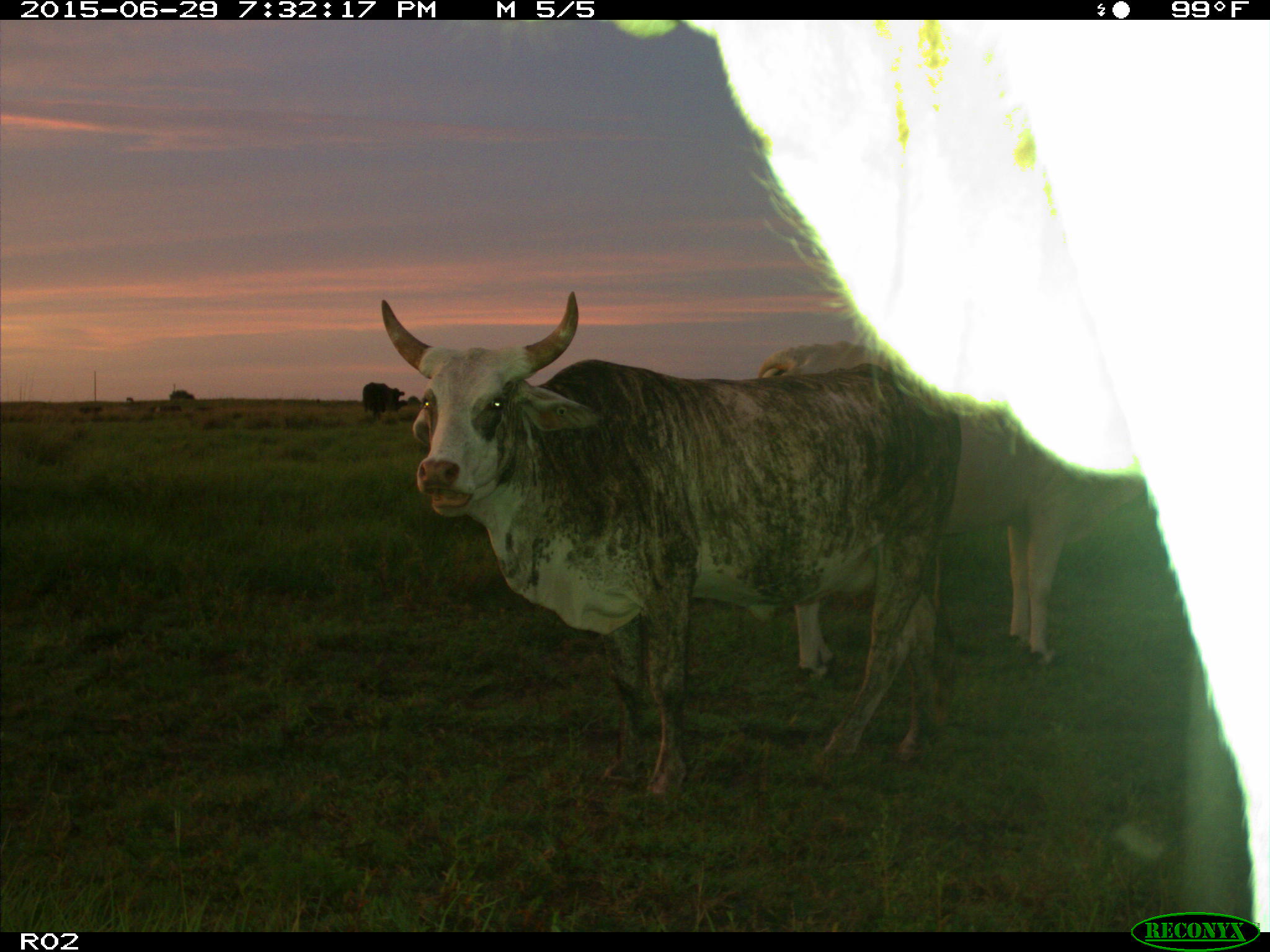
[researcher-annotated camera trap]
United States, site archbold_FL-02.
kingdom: Animalia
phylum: Chordata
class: Mammalia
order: Artiodactyla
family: Bovidae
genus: Bos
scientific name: Bos taurus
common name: domestic cow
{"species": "Bos taurus (domestic cow)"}